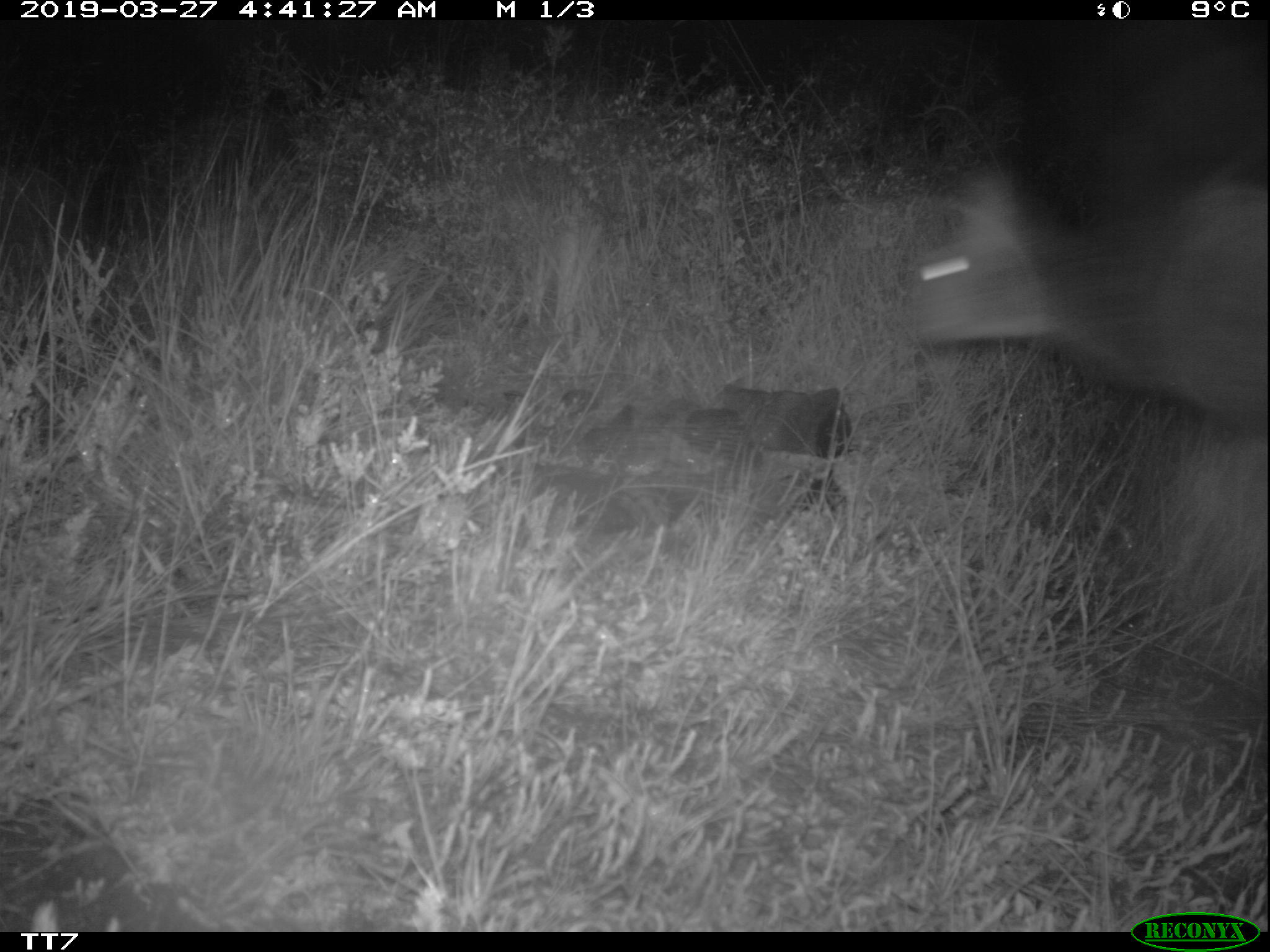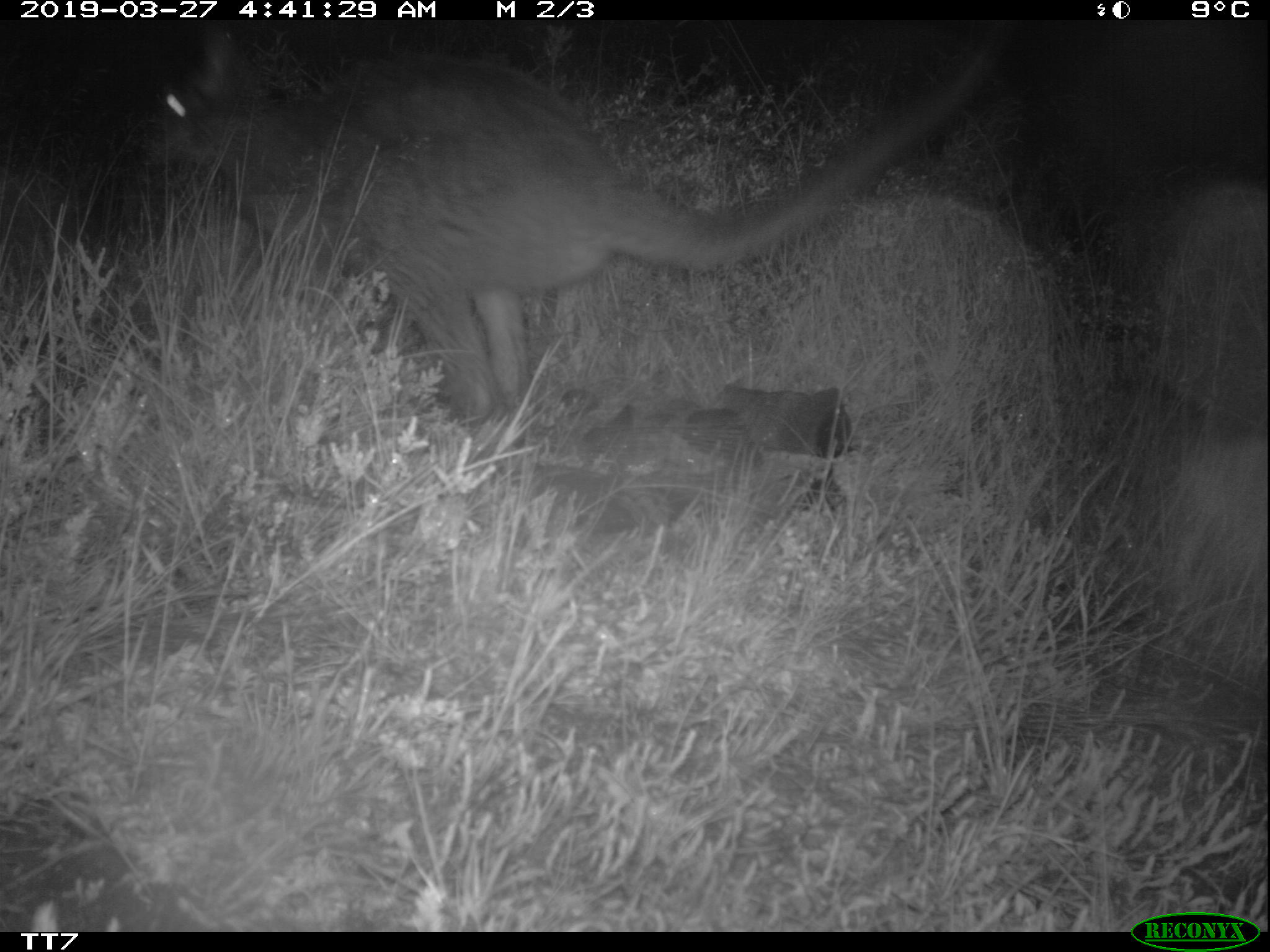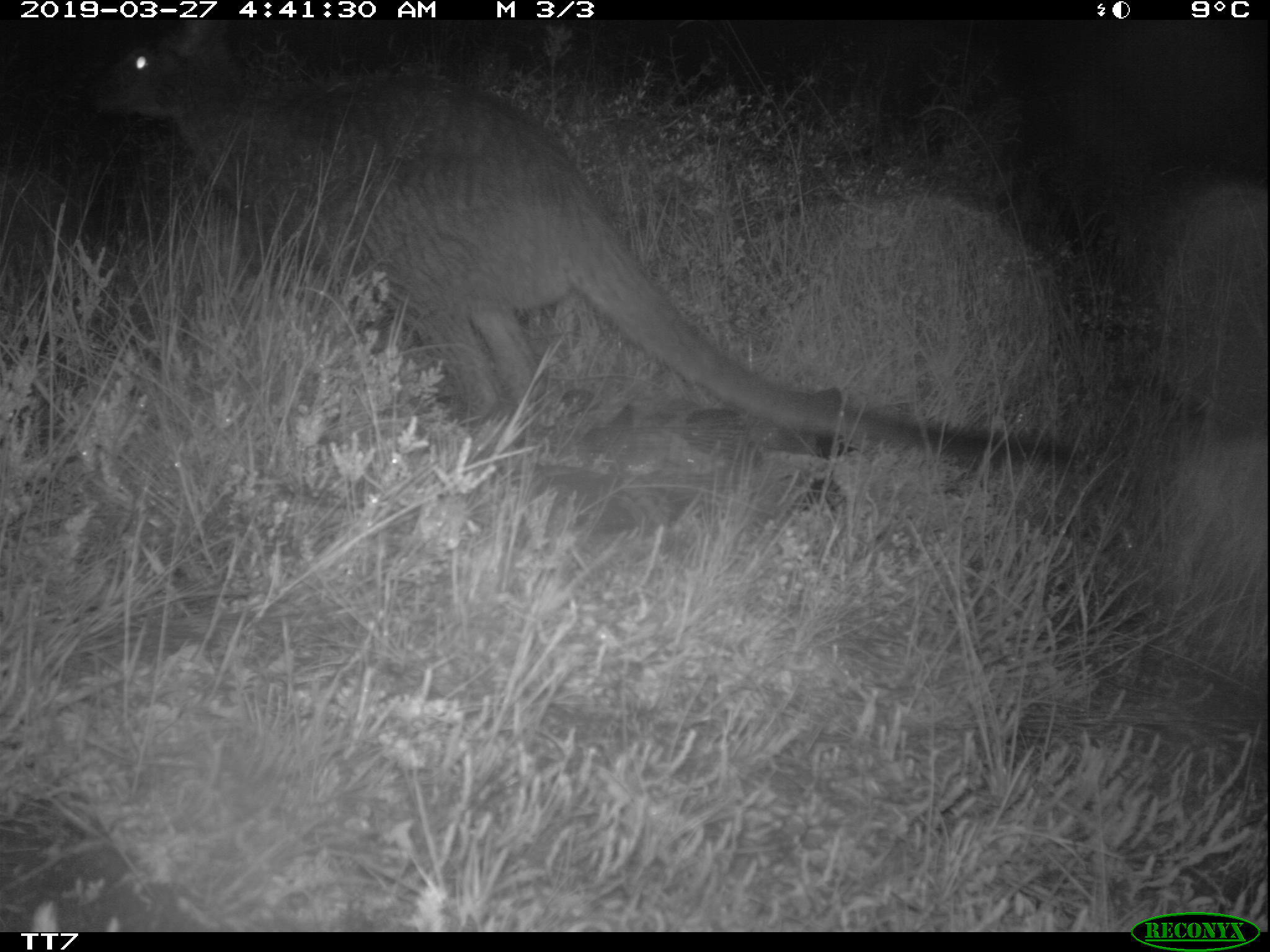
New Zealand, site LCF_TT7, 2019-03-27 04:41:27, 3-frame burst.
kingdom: Animalia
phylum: Chordata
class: Mammalia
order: Diprotodontia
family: Macropodidae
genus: Notamacropus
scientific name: Notamacropus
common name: wallaby